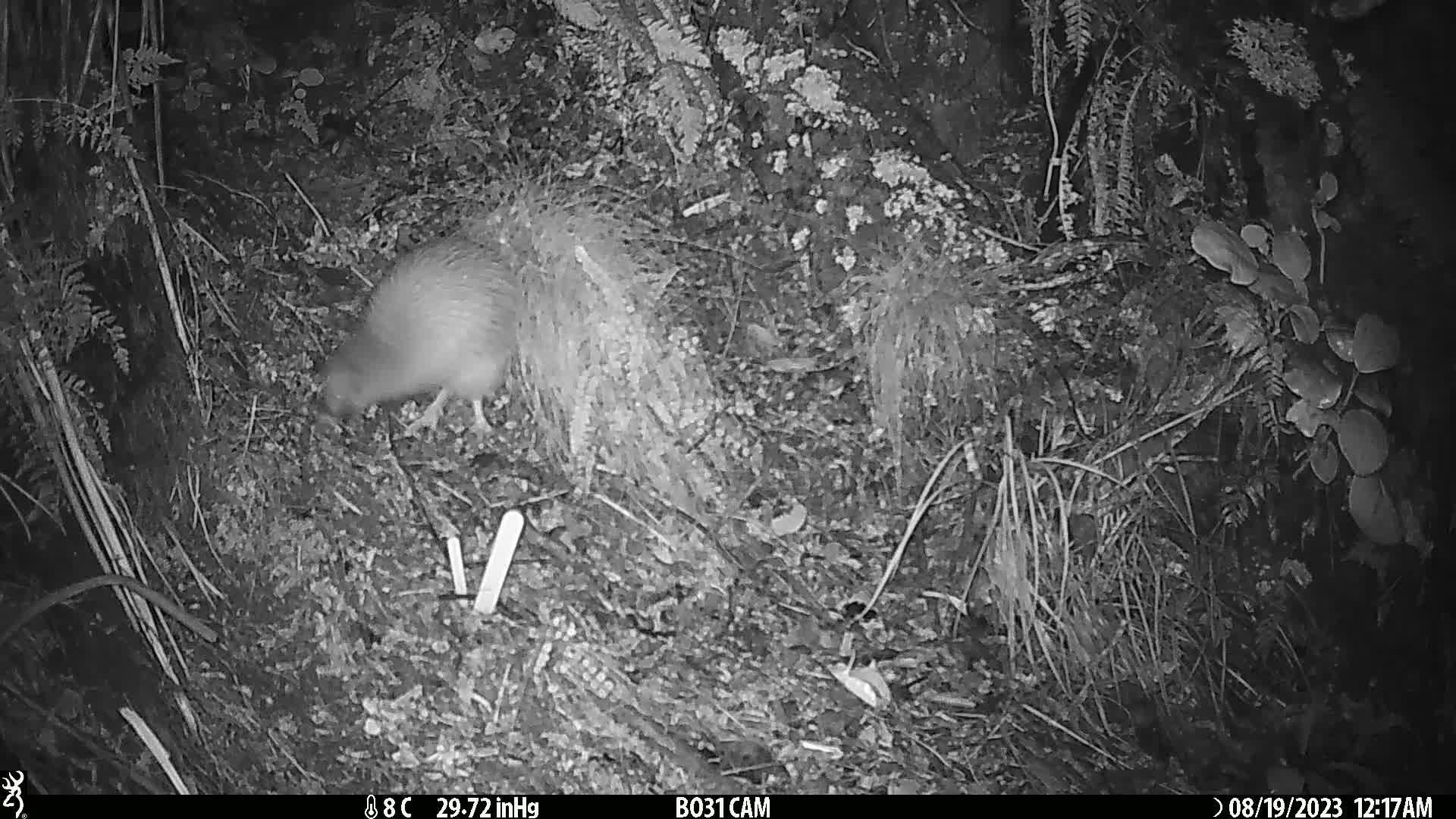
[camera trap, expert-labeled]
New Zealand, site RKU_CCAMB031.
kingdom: Animalia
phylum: Chordata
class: Aves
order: Apterygiformes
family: Apterygidae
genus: Apteryx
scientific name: Apteryx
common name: kiwi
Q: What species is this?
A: Kiwi (Apteryx).